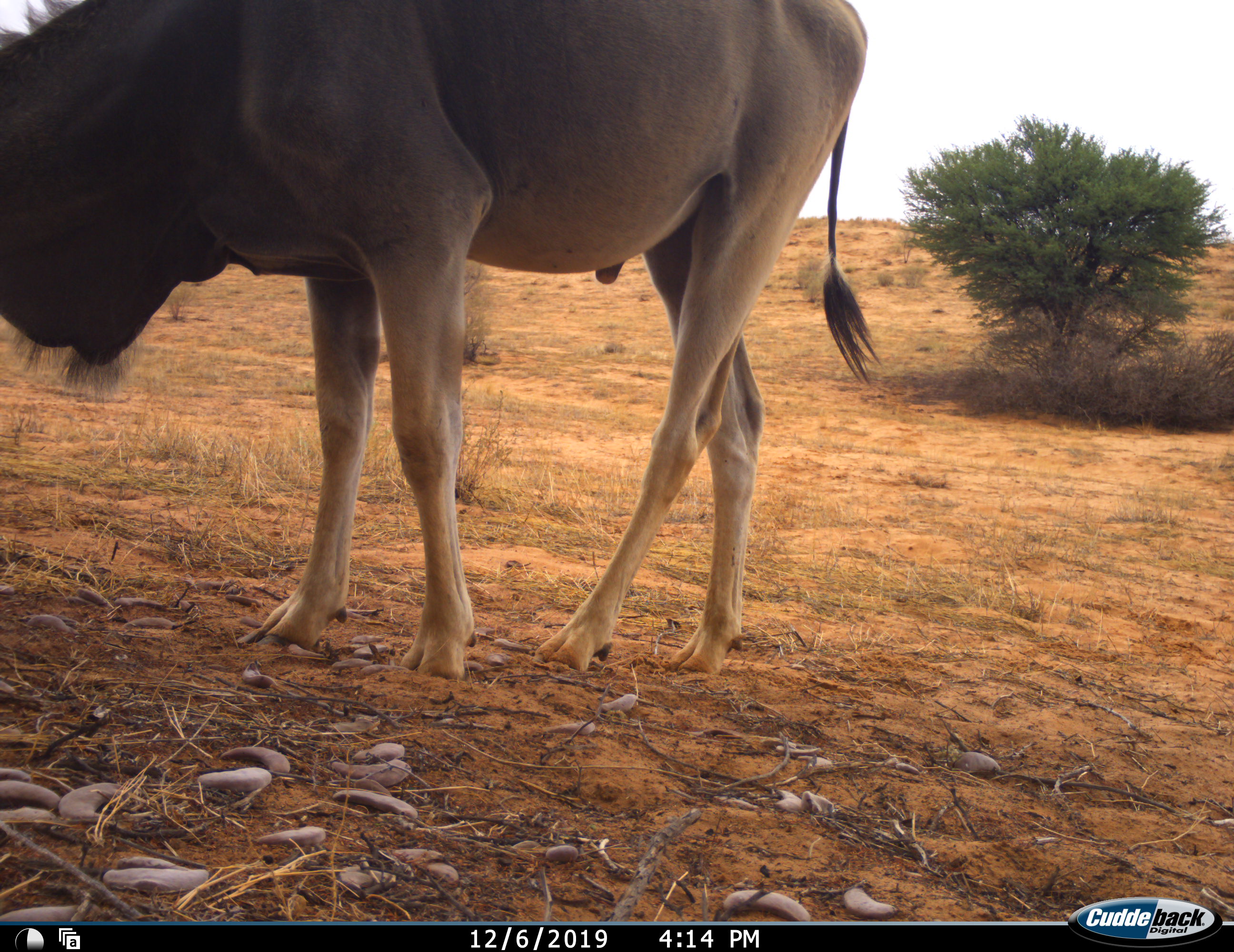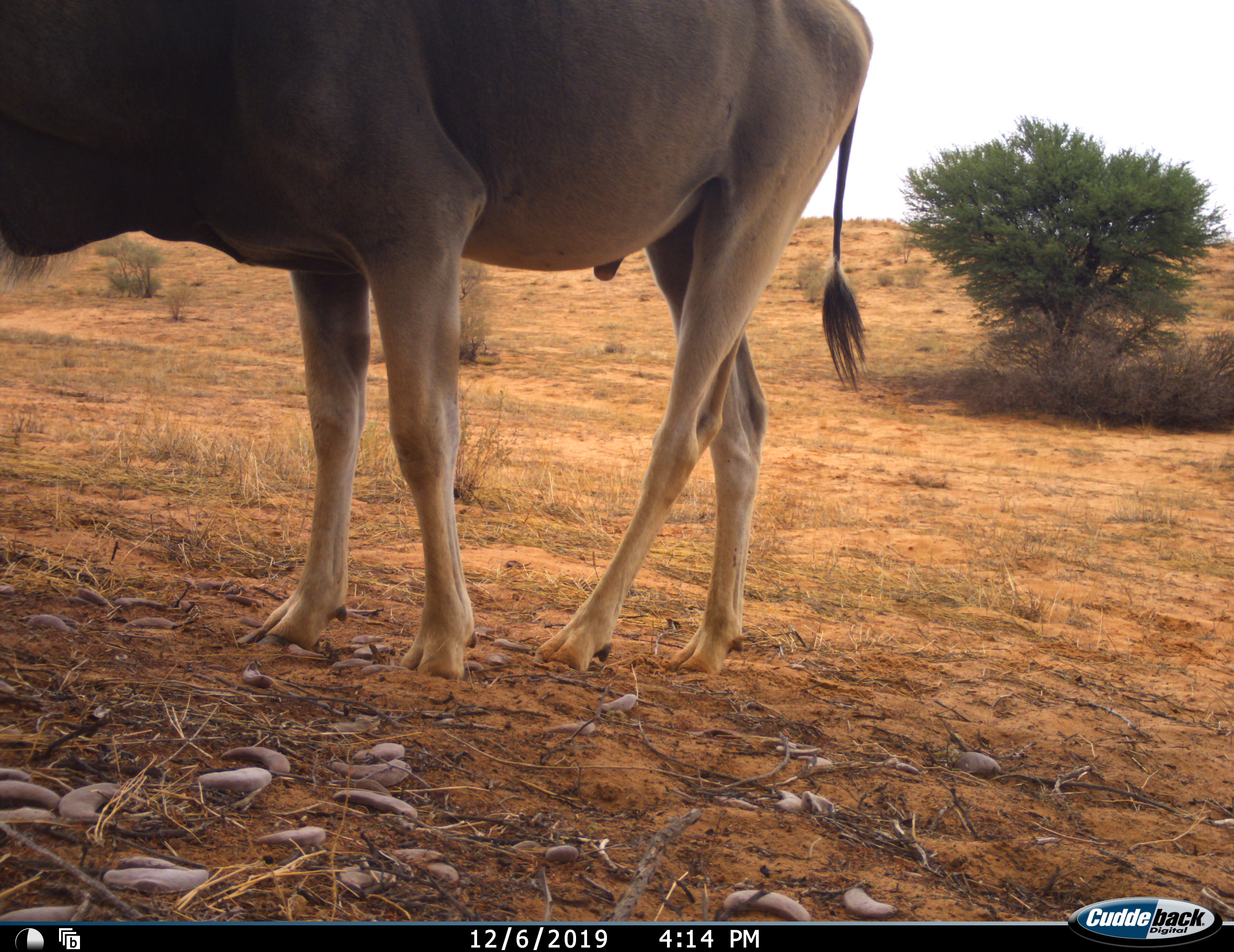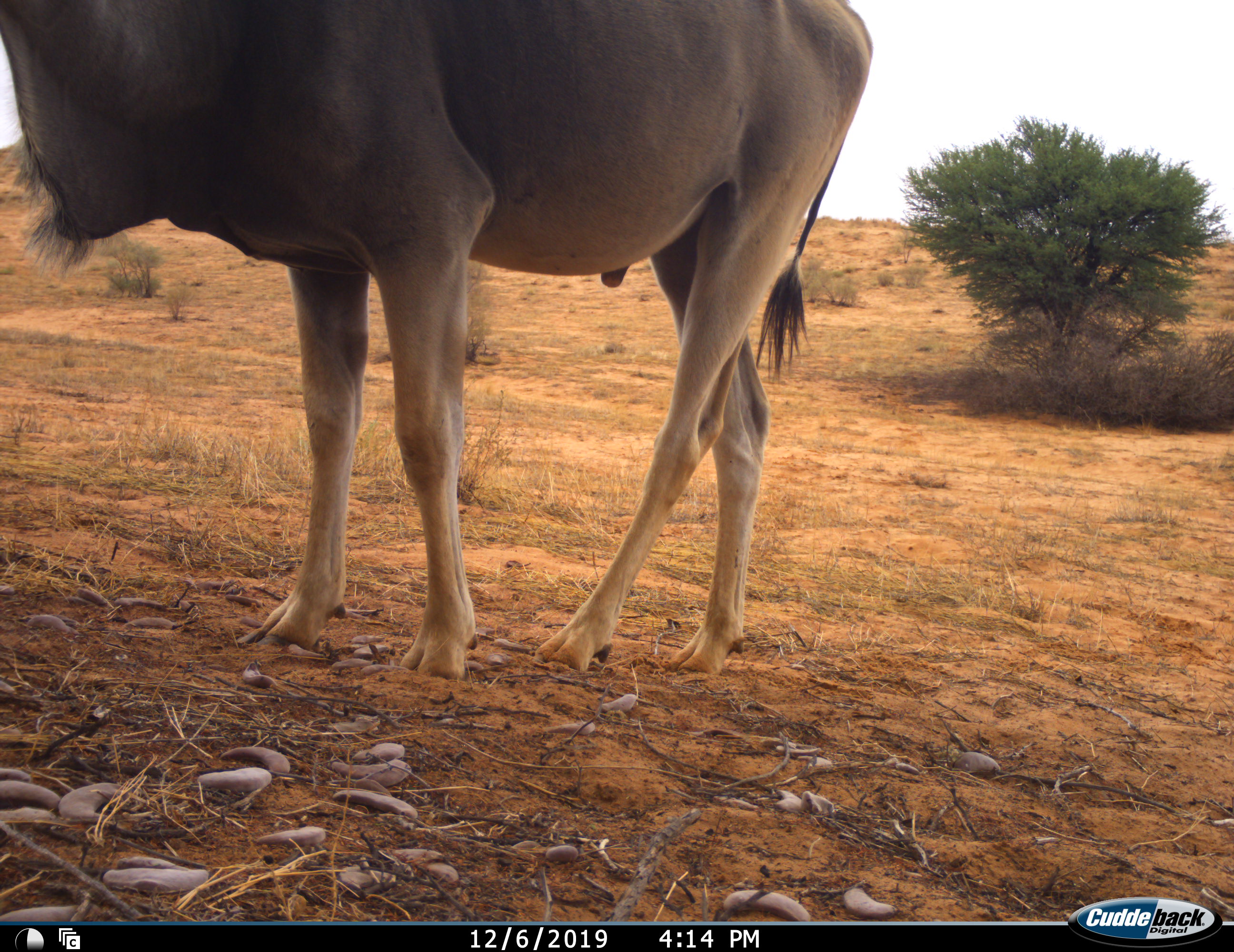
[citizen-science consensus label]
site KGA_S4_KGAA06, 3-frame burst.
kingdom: Animalia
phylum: Chordata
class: Mammalia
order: Artiodactyla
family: Bovidae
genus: Tragelaphus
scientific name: Tragelaphus oryx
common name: eland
Eland (Tragelaphus oryx), count 1. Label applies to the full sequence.